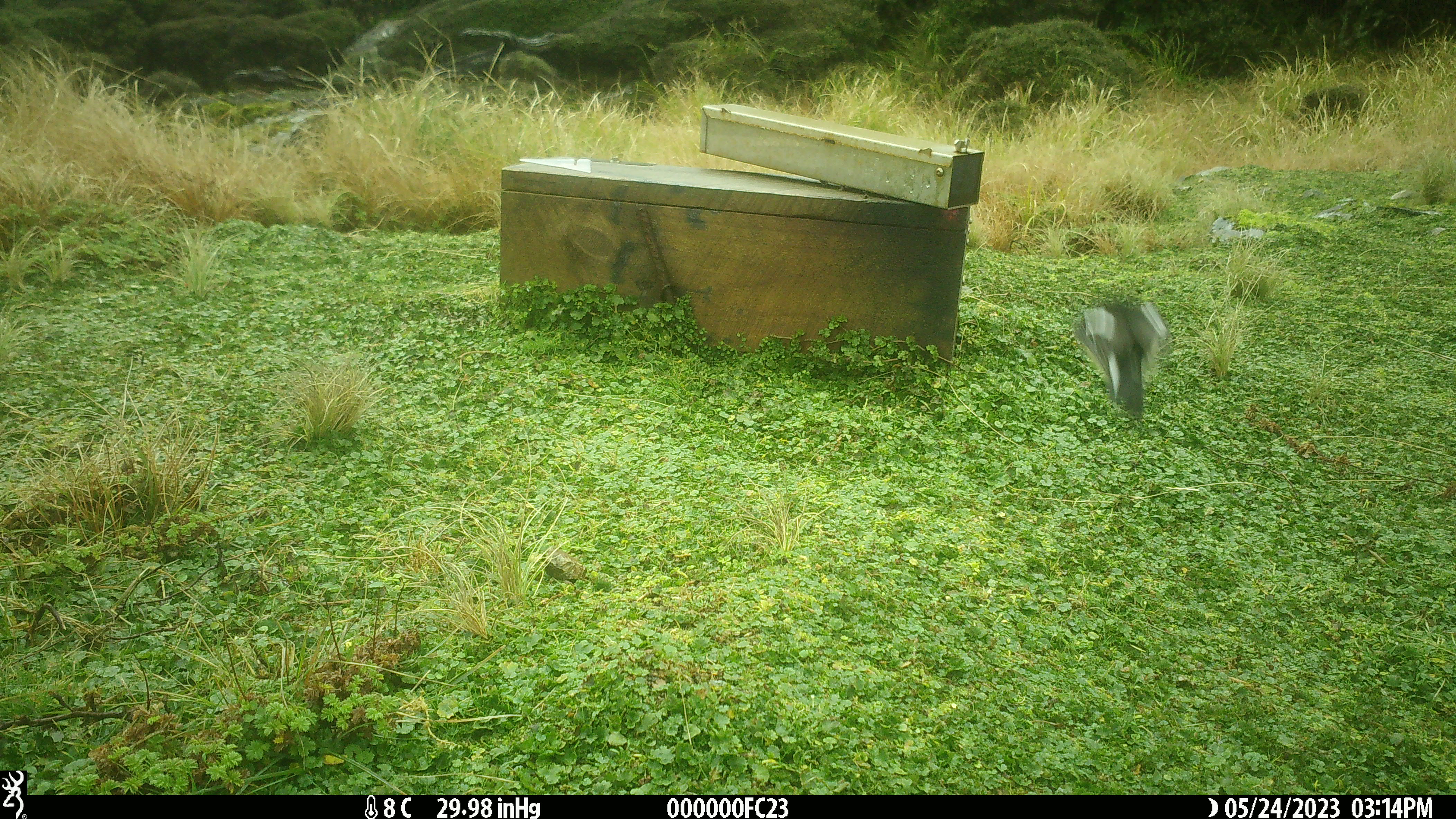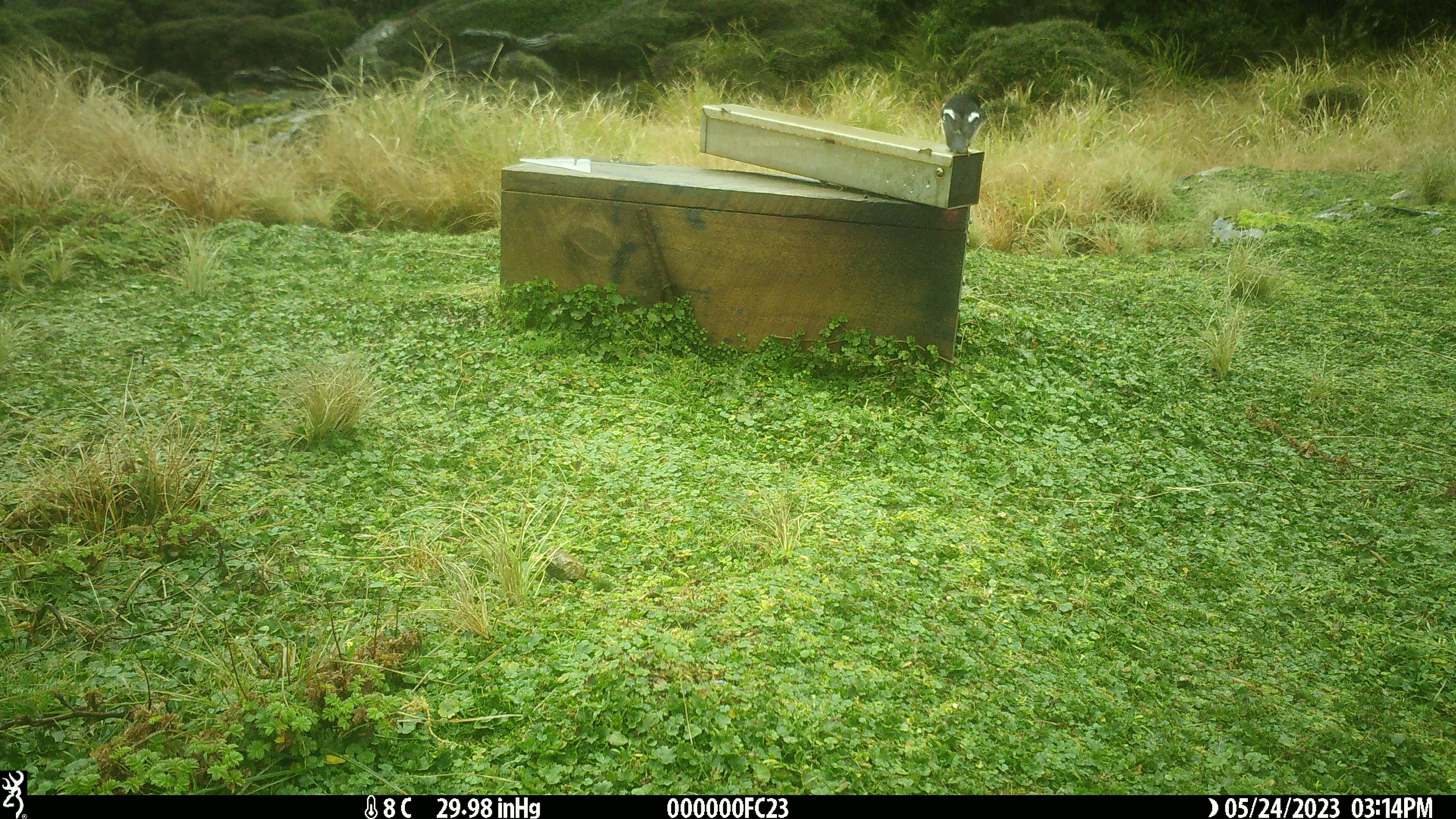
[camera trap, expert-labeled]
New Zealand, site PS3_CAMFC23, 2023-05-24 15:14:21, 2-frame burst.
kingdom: Animalia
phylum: Chordata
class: Aves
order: Passeriformes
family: Petroicidae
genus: Petroica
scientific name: Petroica macrocephala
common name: tomtit